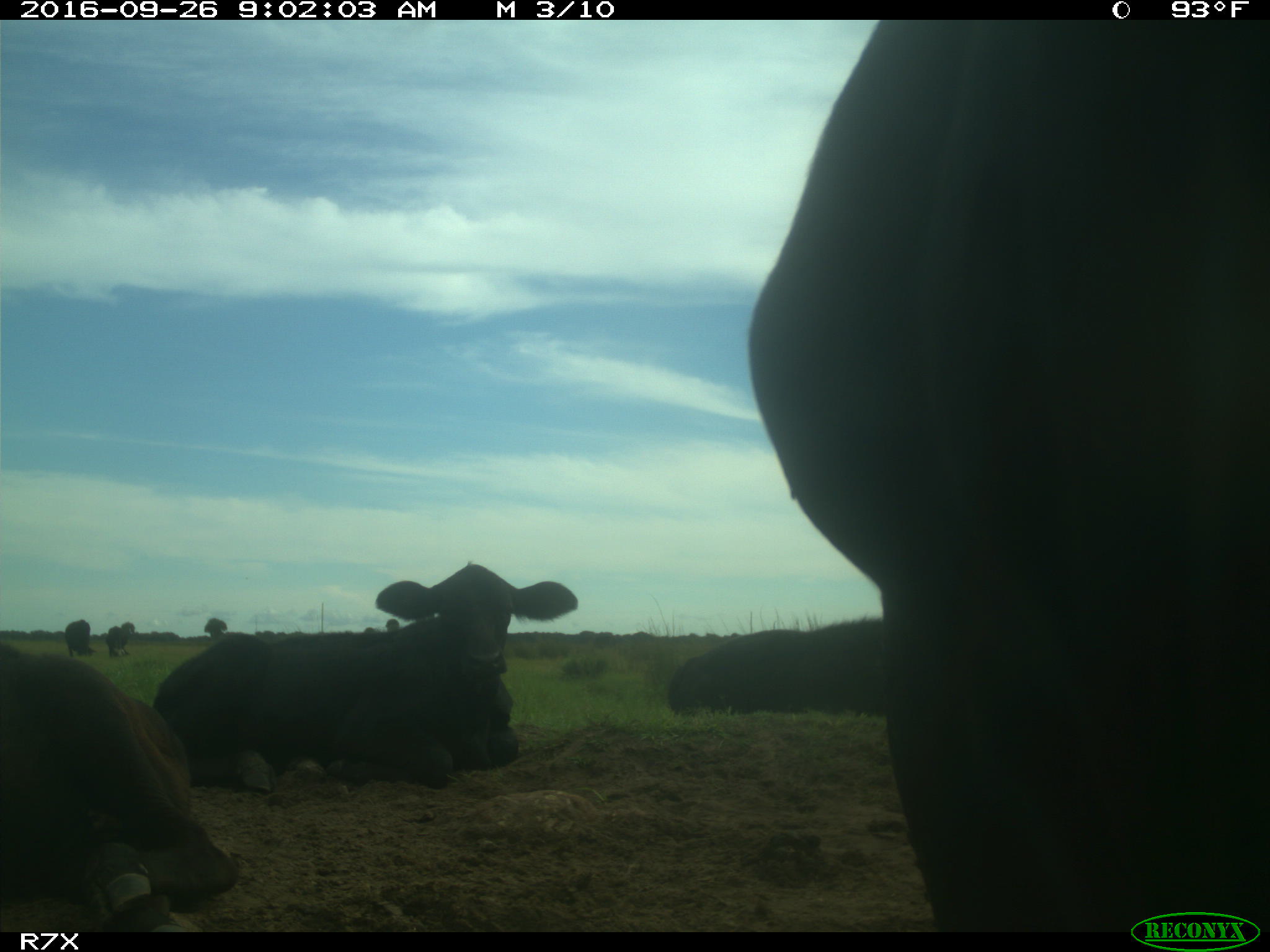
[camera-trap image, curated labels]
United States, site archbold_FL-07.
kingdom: Animalia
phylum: Chordata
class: Mammalia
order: Artiodactyla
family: Bovidae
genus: Bos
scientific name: Bos taurus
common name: domestic cow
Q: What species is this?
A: Bos taurus (domestic cow).